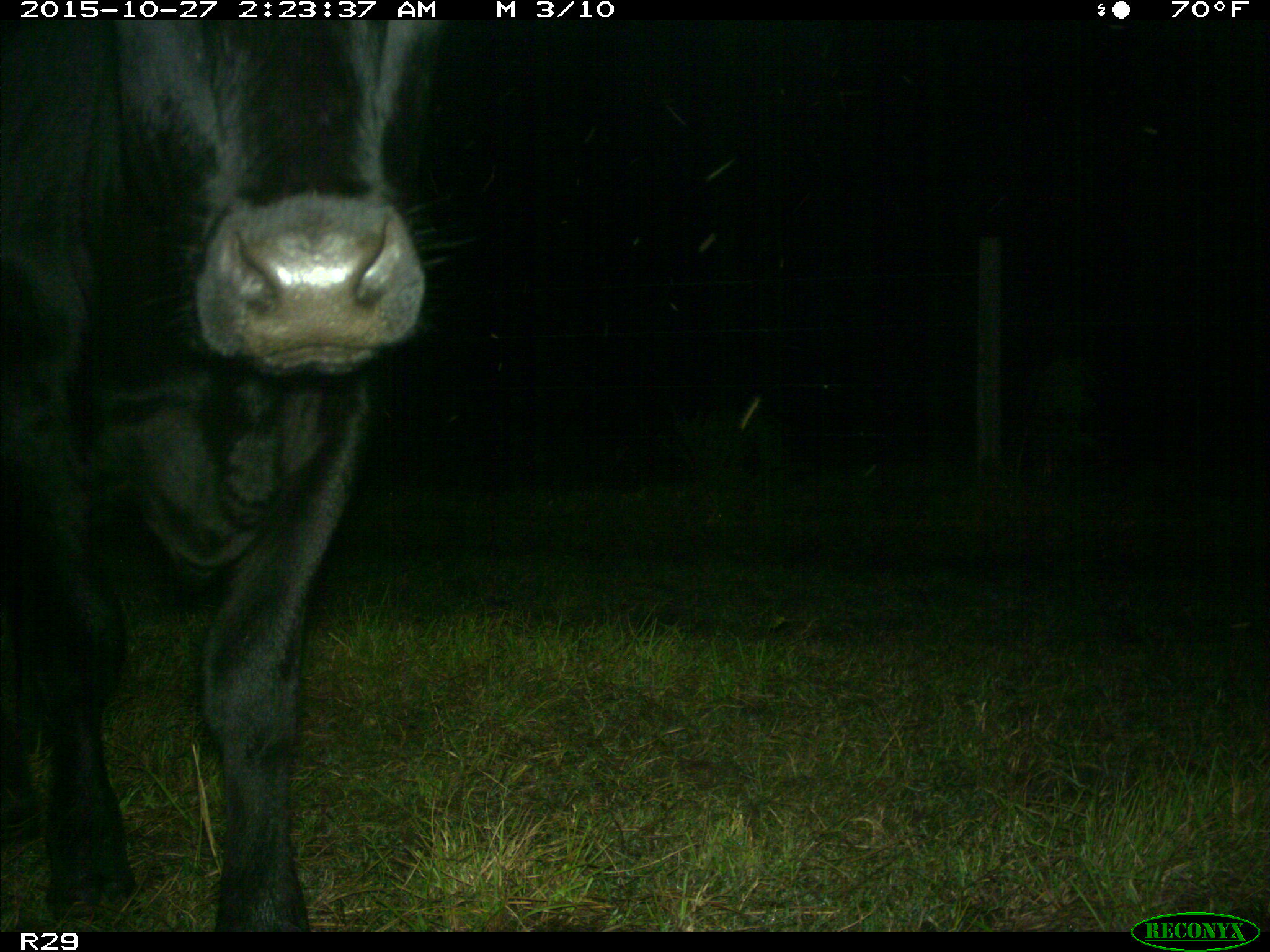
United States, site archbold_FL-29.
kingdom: Animalia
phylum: Chordata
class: Mammalia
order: Artiodactyla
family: Bovidae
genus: Bos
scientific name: Bos taurus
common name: domestic cow